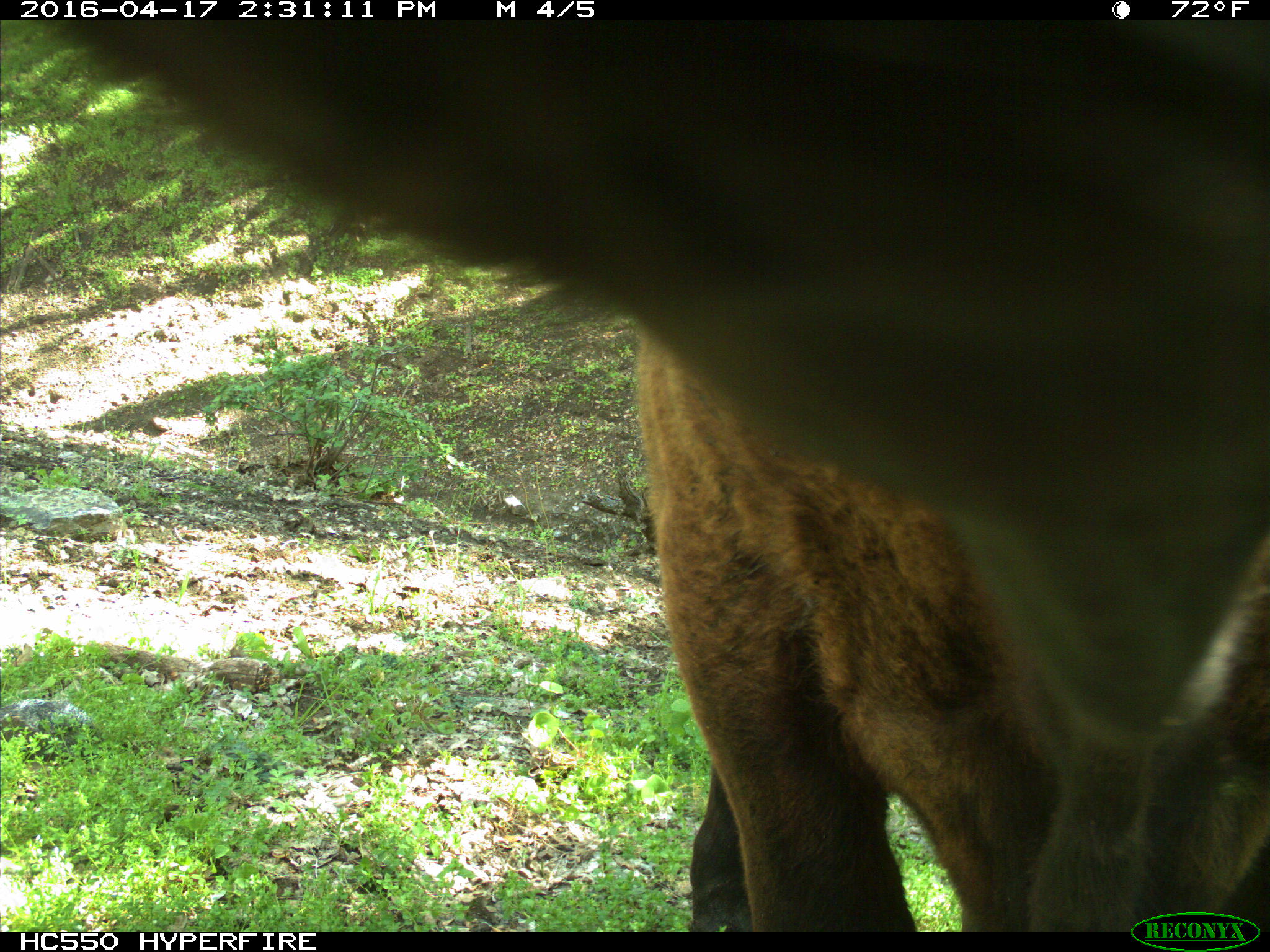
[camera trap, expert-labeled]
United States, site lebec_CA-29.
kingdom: Animalia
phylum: Chordata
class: Mammalia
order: Artiodactyla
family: Bovidae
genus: Bos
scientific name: Bos taurus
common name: domestic cow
Bos taurus (domestic cow).